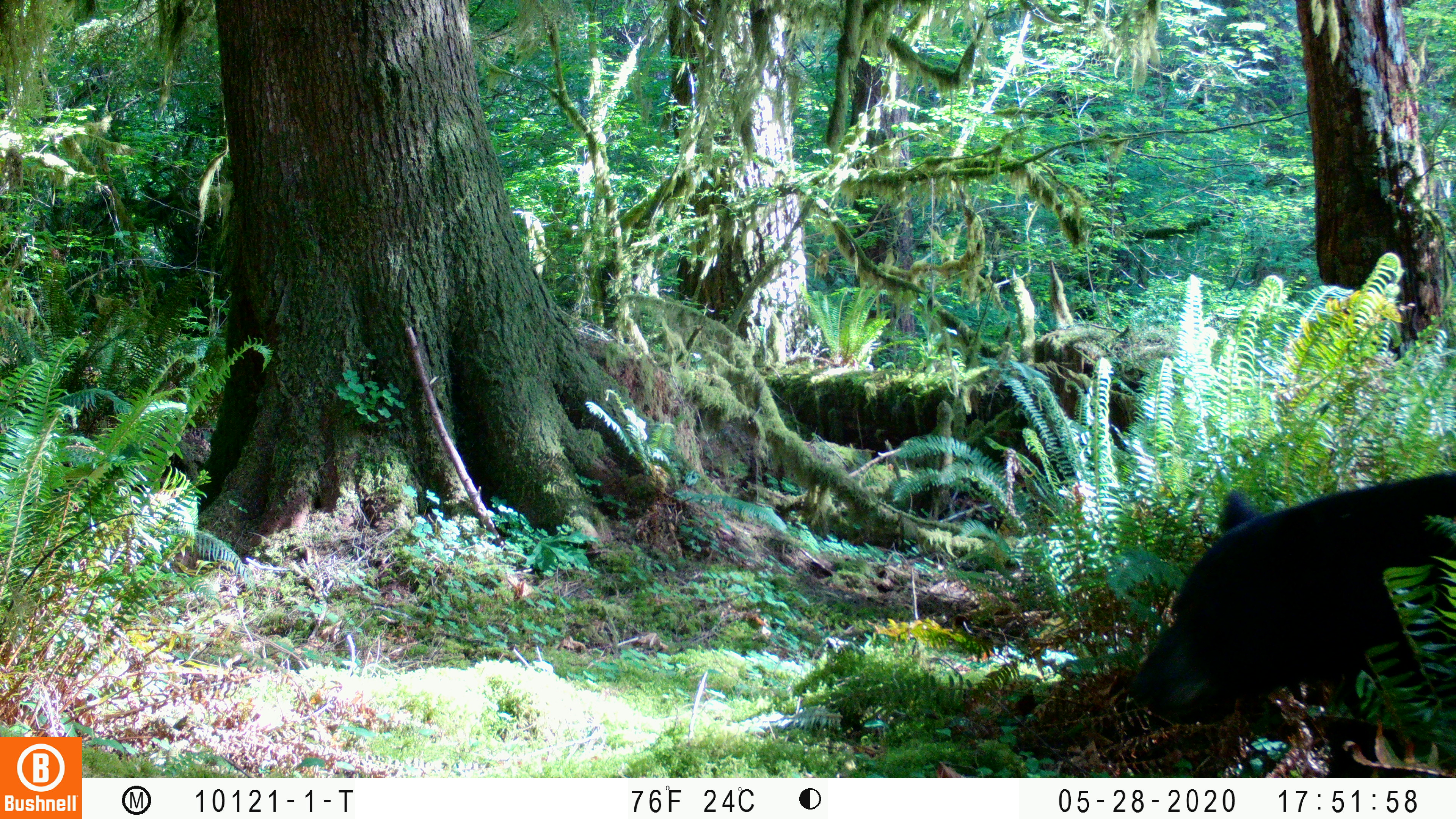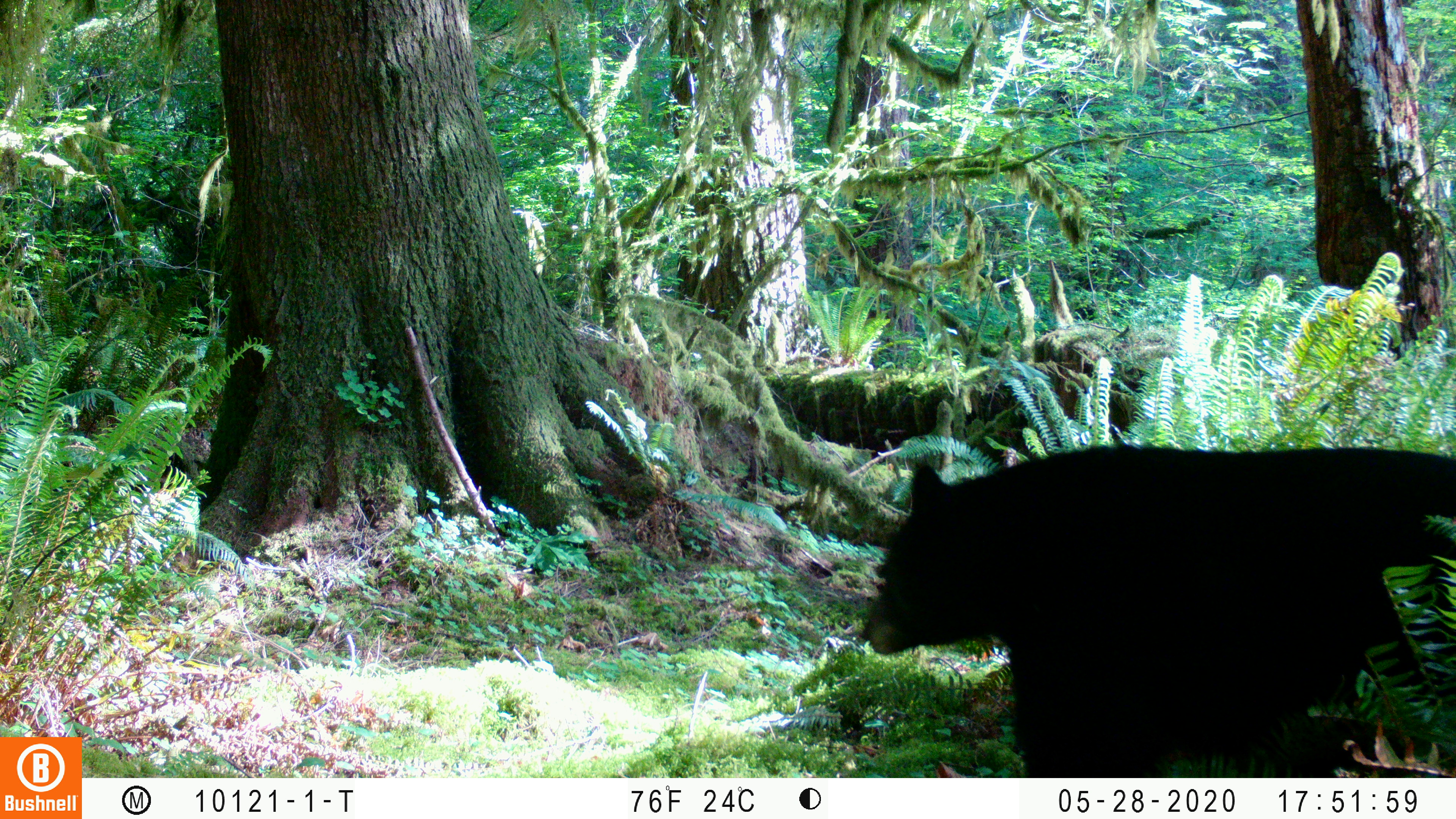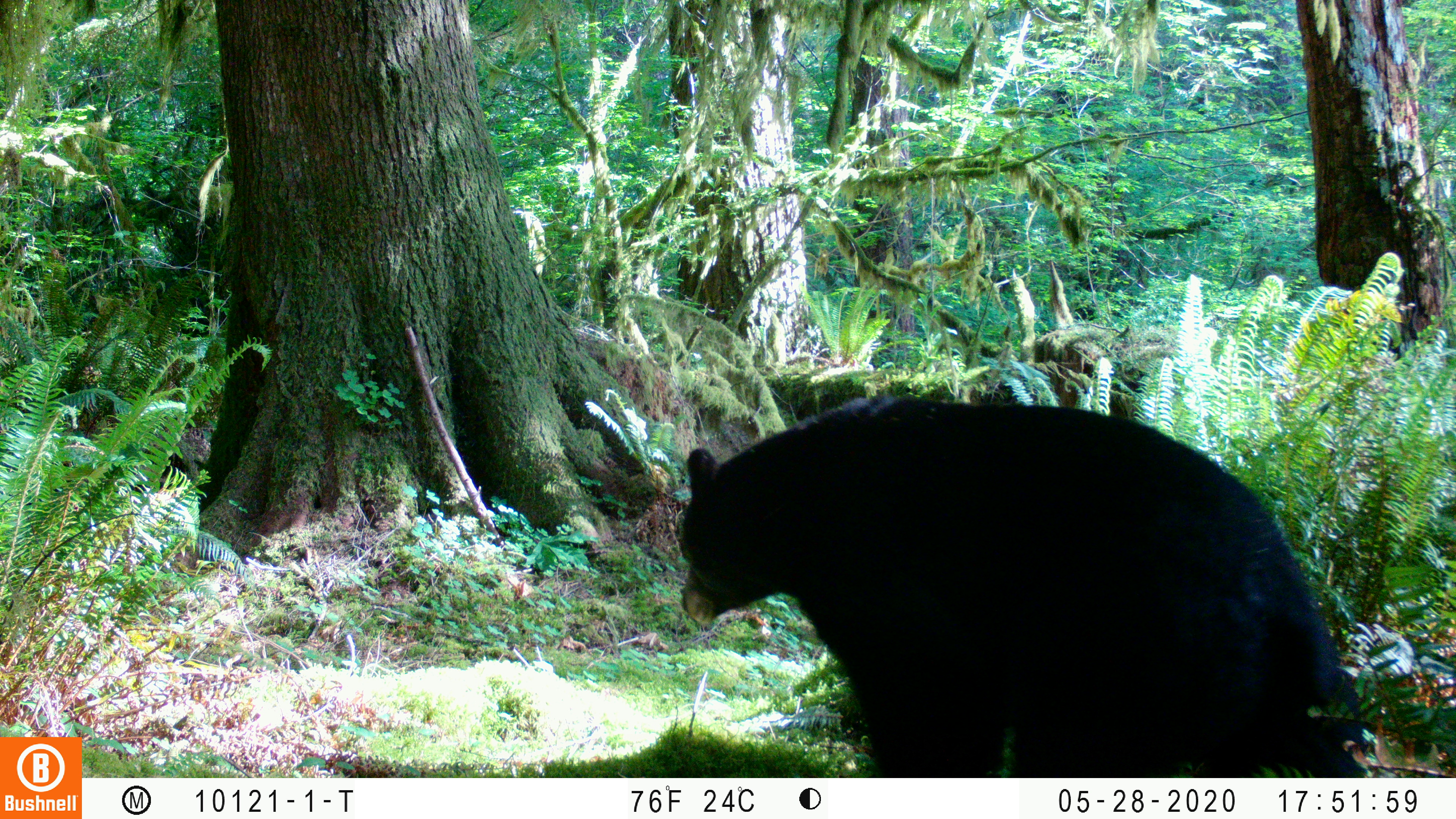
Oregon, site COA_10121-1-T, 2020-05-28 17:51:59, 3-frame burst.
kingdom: Animalia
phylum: Chordata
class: Mammalia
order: Carnivora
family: Ursidae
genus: Ursus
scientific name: Ursus americanus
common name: american black bear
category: black bear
Black bear (american black bear) (Ursus americanus).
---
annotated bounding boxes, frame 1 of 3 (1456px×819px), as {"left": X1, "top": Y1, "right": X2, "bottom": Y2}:
black bear: {"left": 1128, "top": 460, "right": 1448, "bottom": 746}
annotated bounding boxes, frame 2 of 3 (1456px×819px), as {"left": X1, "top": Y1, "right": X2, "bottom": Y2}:
black bear: {"left": 856, "top": 432, "right": 1453, "bottom": 761}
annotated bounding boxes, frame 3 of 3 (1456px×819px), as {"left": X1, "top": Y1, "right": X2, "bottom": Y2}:
black bear: {"left": 662, "top": 399, "right": 1366, "bottom": 768}